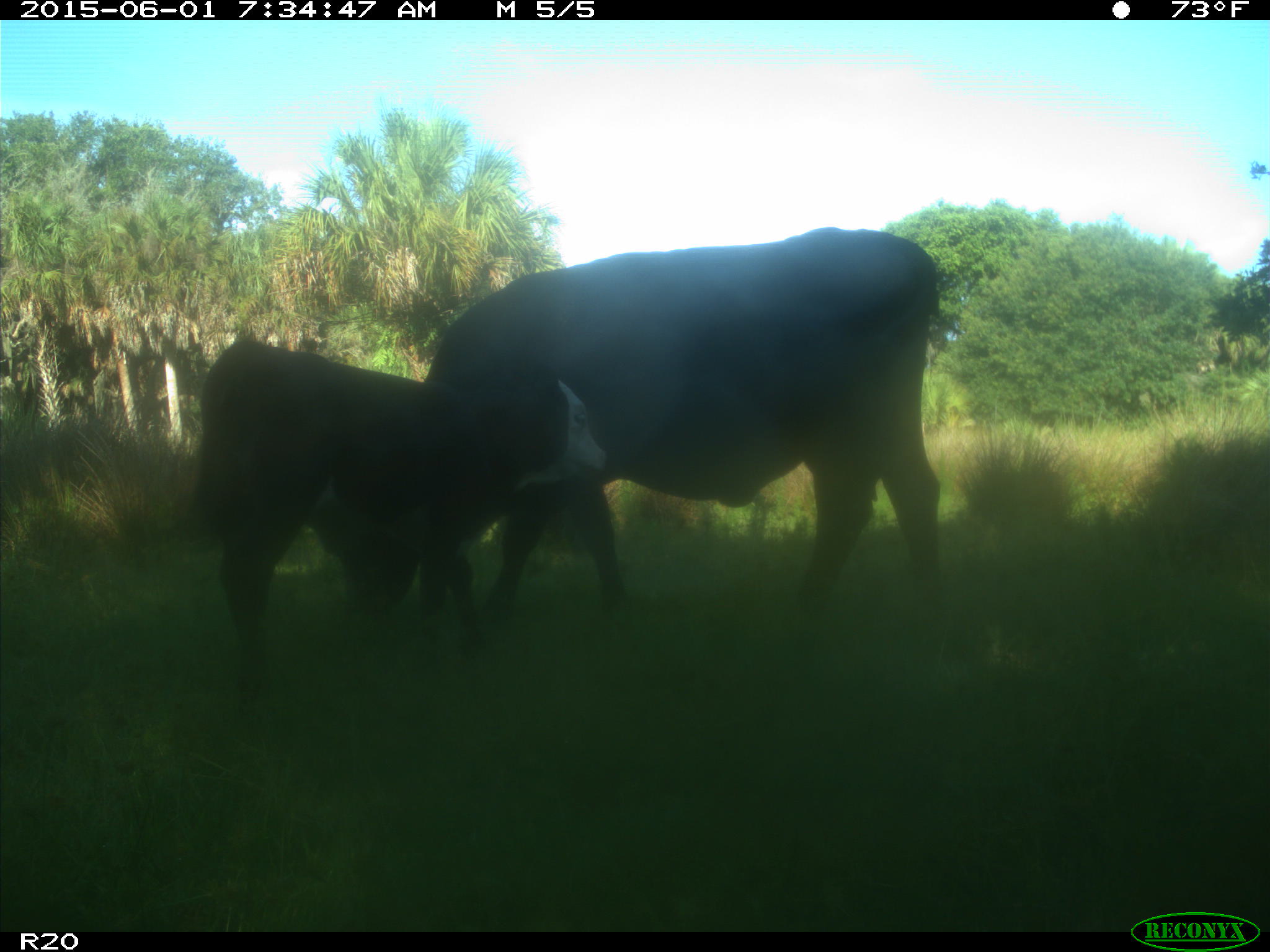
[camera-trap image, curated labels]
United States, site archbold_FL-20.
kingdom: Animalia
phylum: Chordata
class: Mammalia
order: Artiodactyla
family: Bovidae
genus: Bos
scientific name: Bos taurus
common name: domestic cow